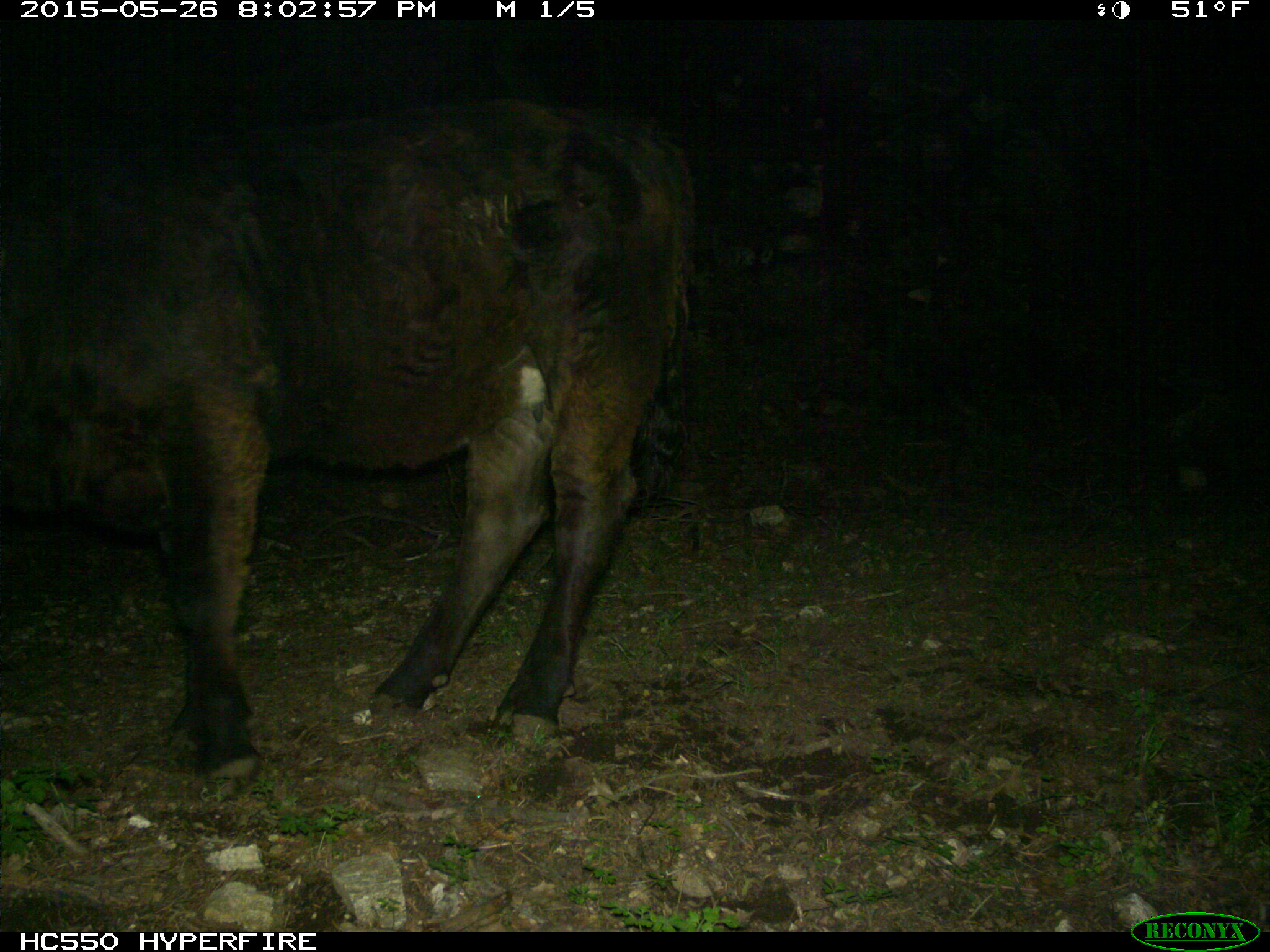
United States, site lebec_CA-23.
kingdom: Animalia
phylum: Chordata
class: Mammalia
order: Artiodactyla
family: Bovidae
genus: Bos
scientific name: Bos taurus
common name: domestic cow